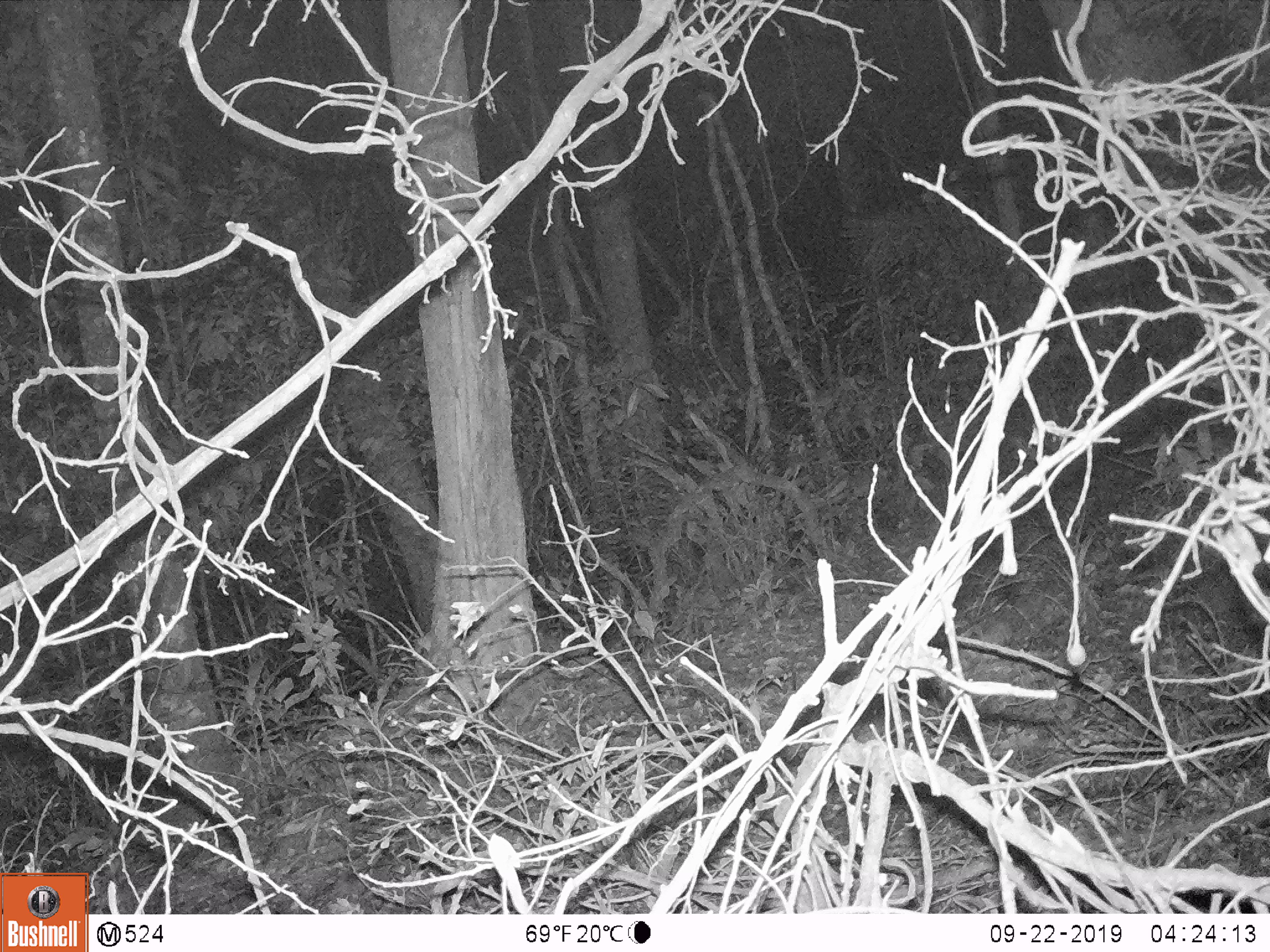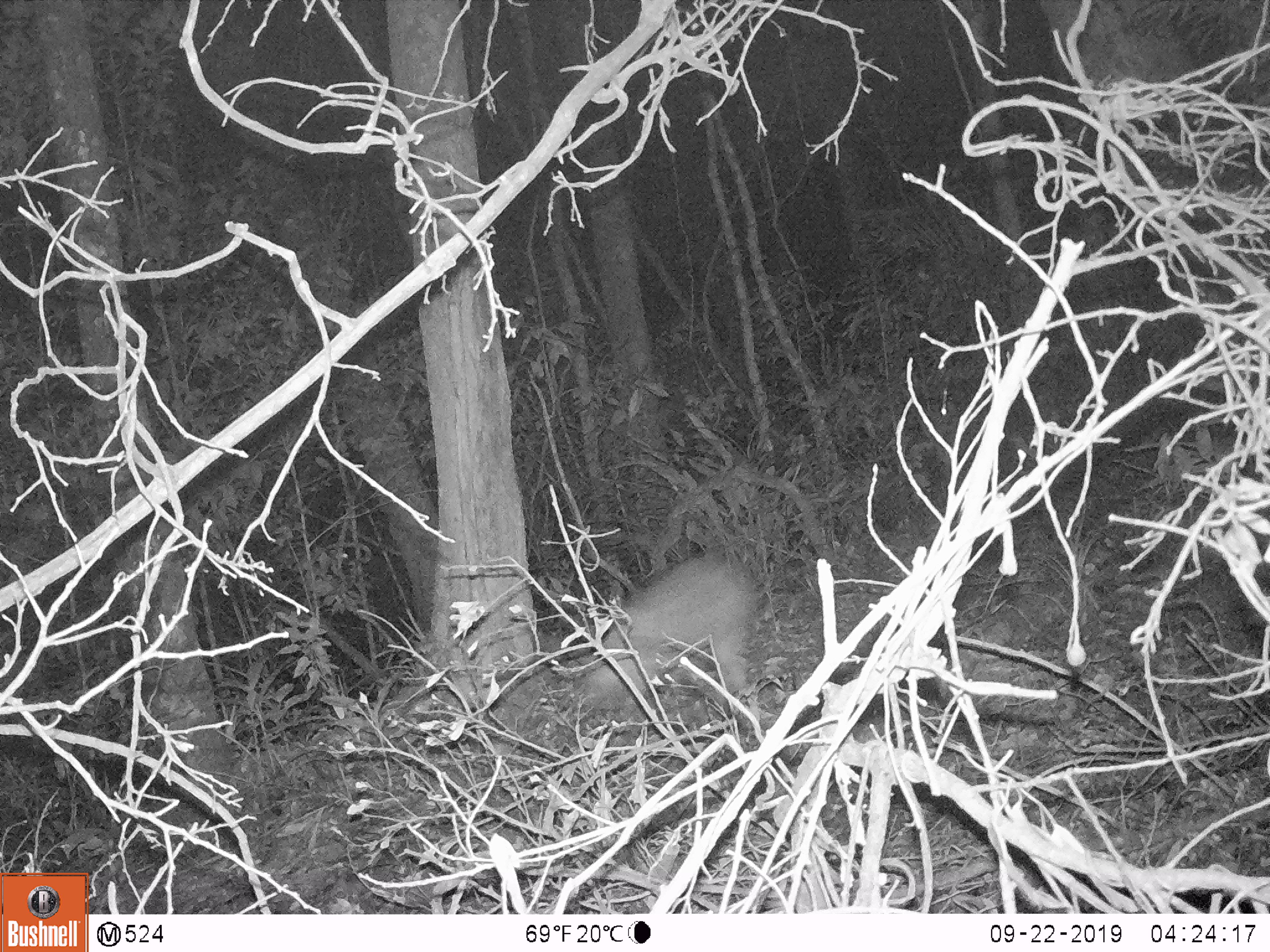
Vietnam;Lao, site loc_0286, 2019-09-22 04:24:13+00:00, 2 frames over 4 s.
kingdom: Animalia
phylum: Chordata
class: Mammalia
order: Artiodactyla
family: Suidae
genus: Sus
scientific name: Sus scrofa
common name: eurasian wild pig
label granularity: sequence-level